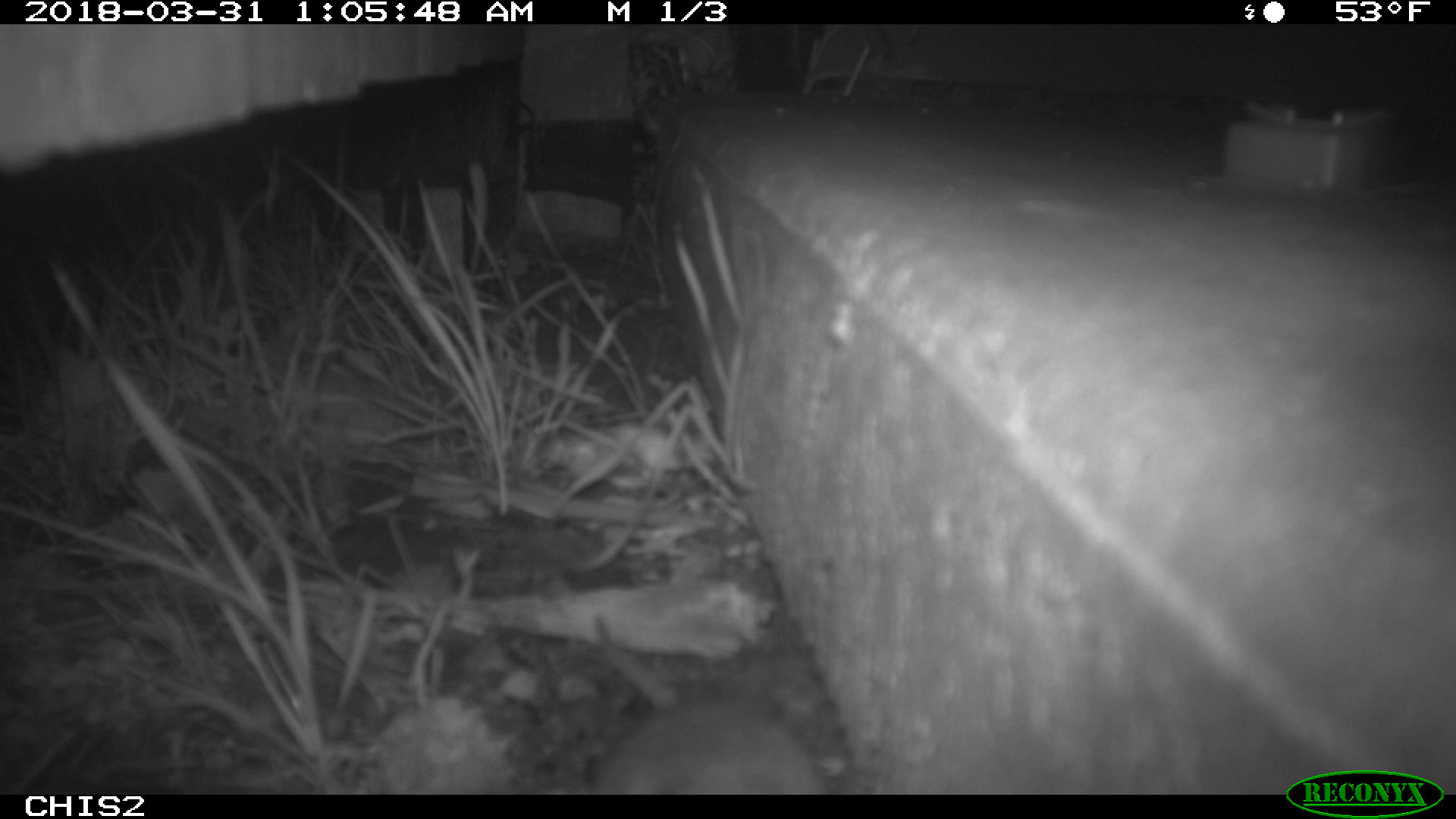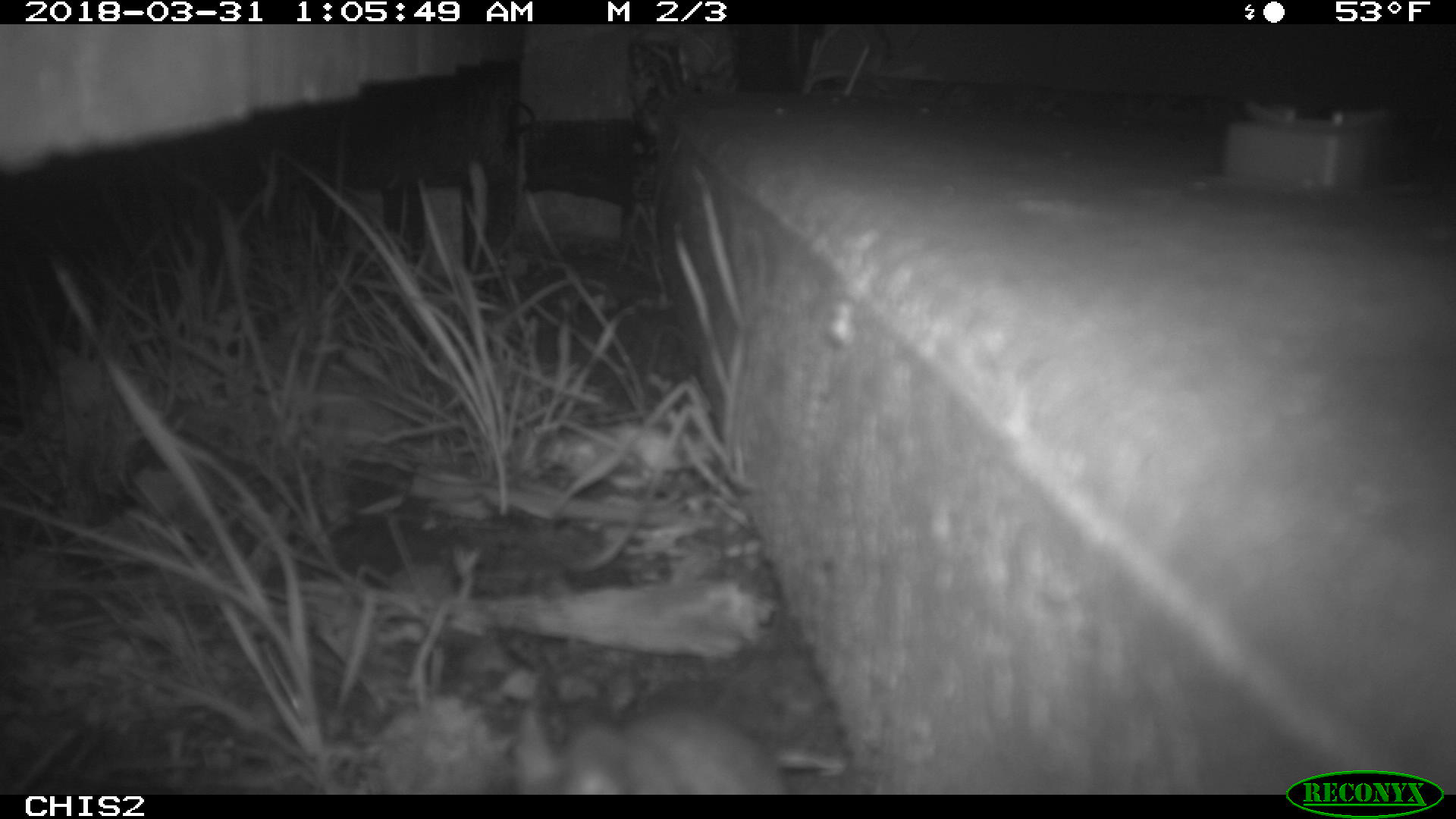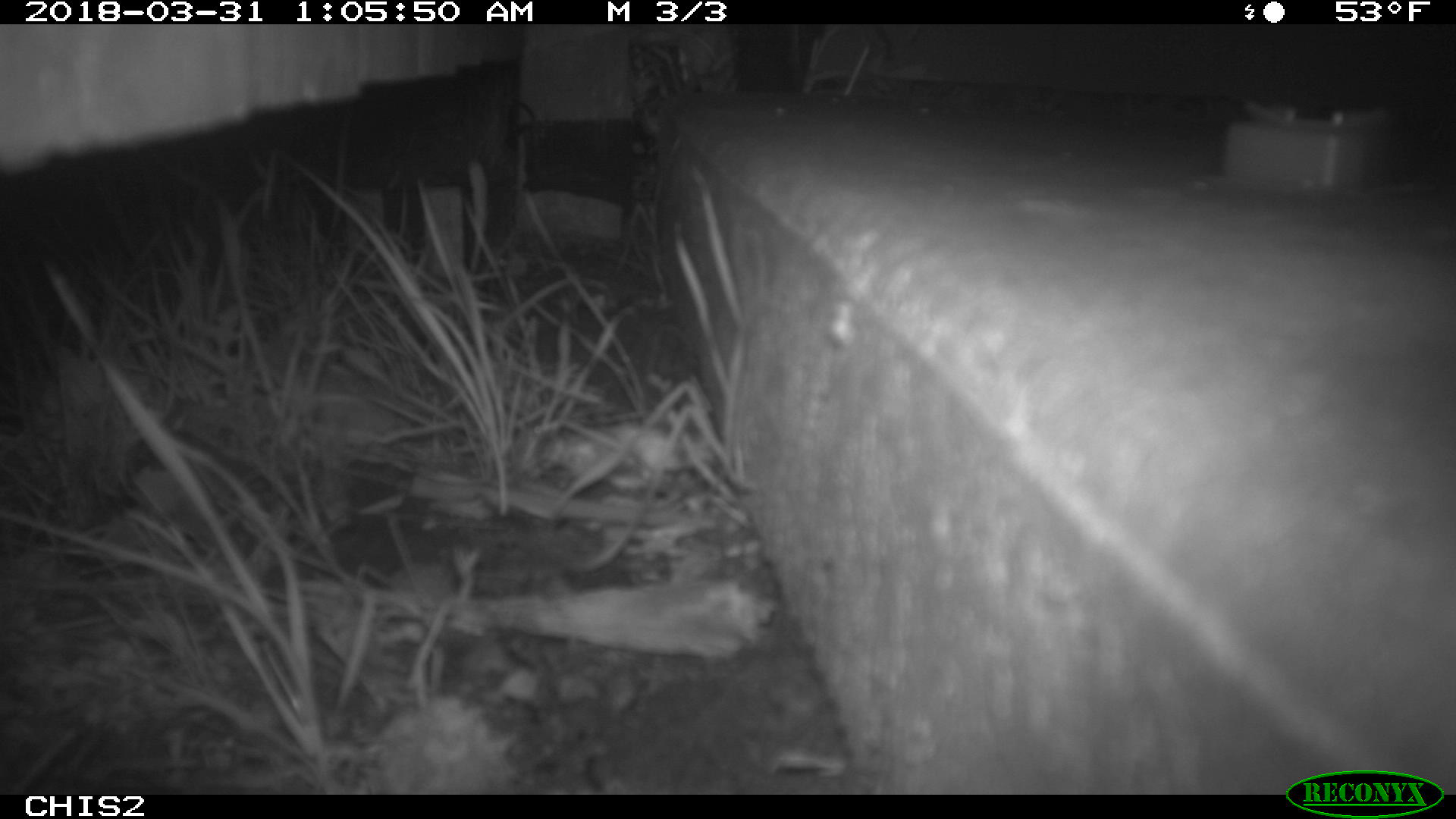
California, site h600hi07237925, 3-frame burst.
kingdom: Animalia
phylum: Chordata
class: Mammalia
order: Rodentia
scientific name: Rodentia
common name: rodent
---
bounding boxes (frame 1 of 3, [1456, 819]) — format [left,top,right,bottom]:
rodent: [592,617,829,794]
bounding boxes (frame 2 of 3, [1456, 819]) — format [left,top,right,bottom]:
rodent: [504,701,788,795]